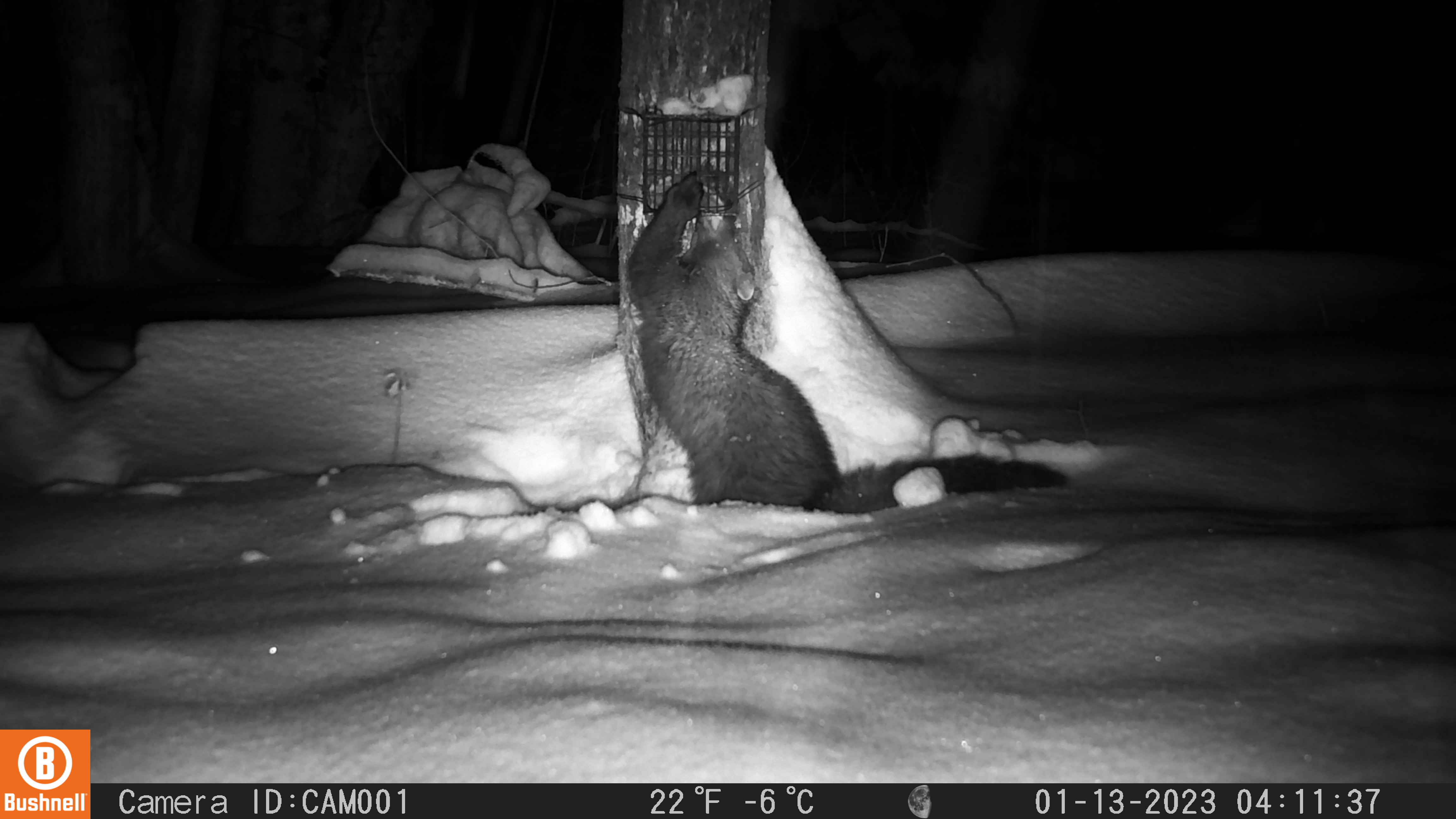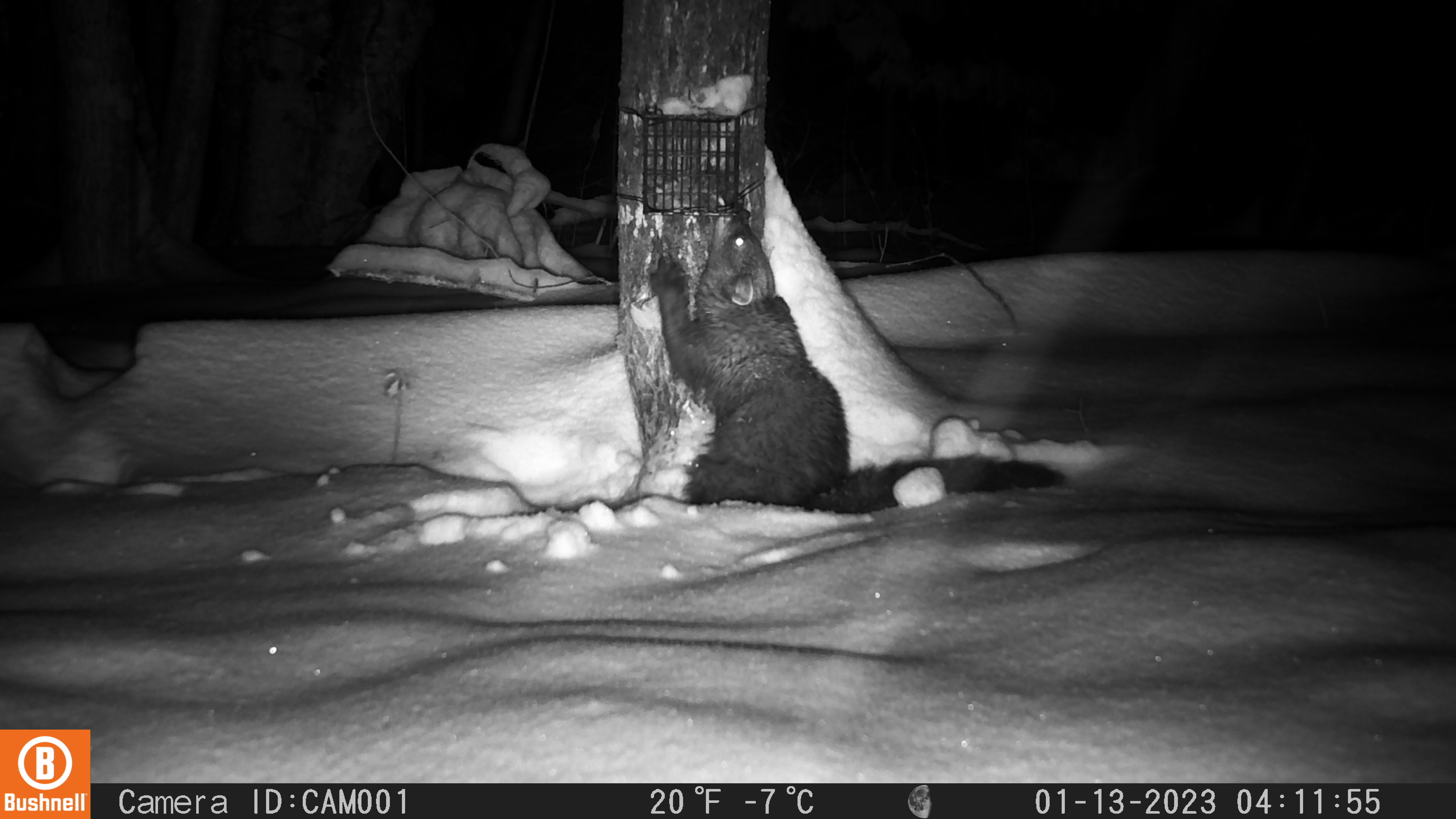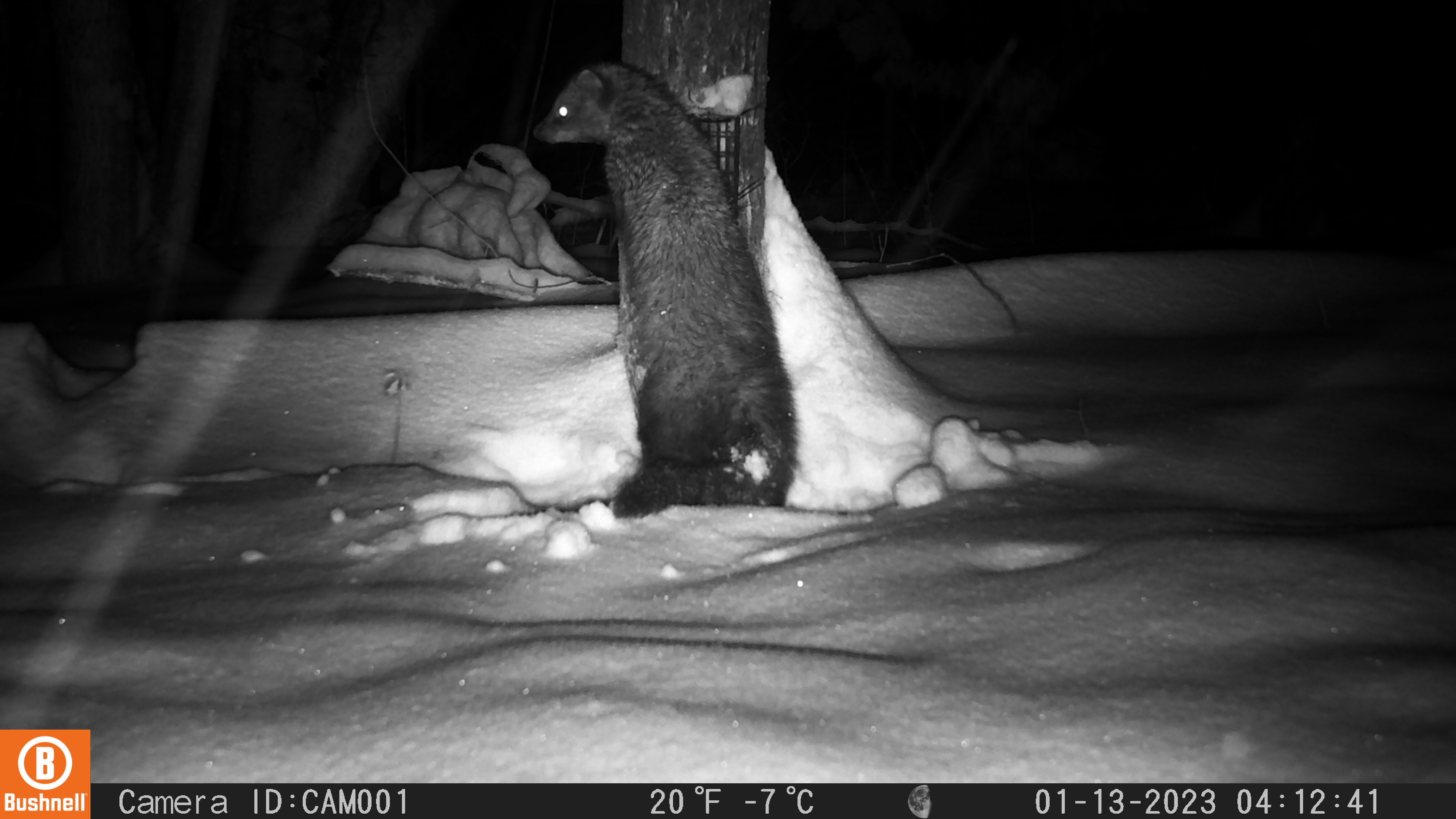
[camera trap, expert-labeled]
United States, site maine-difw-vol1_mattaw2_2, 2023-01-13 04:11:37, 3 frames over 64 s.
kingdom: Animalia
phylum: Chordata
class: Mammalia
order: Carnivora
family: Mustelidae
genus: Pekania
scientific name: Pekania pennanti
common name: fisher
Fisher (Pekania pennanti).